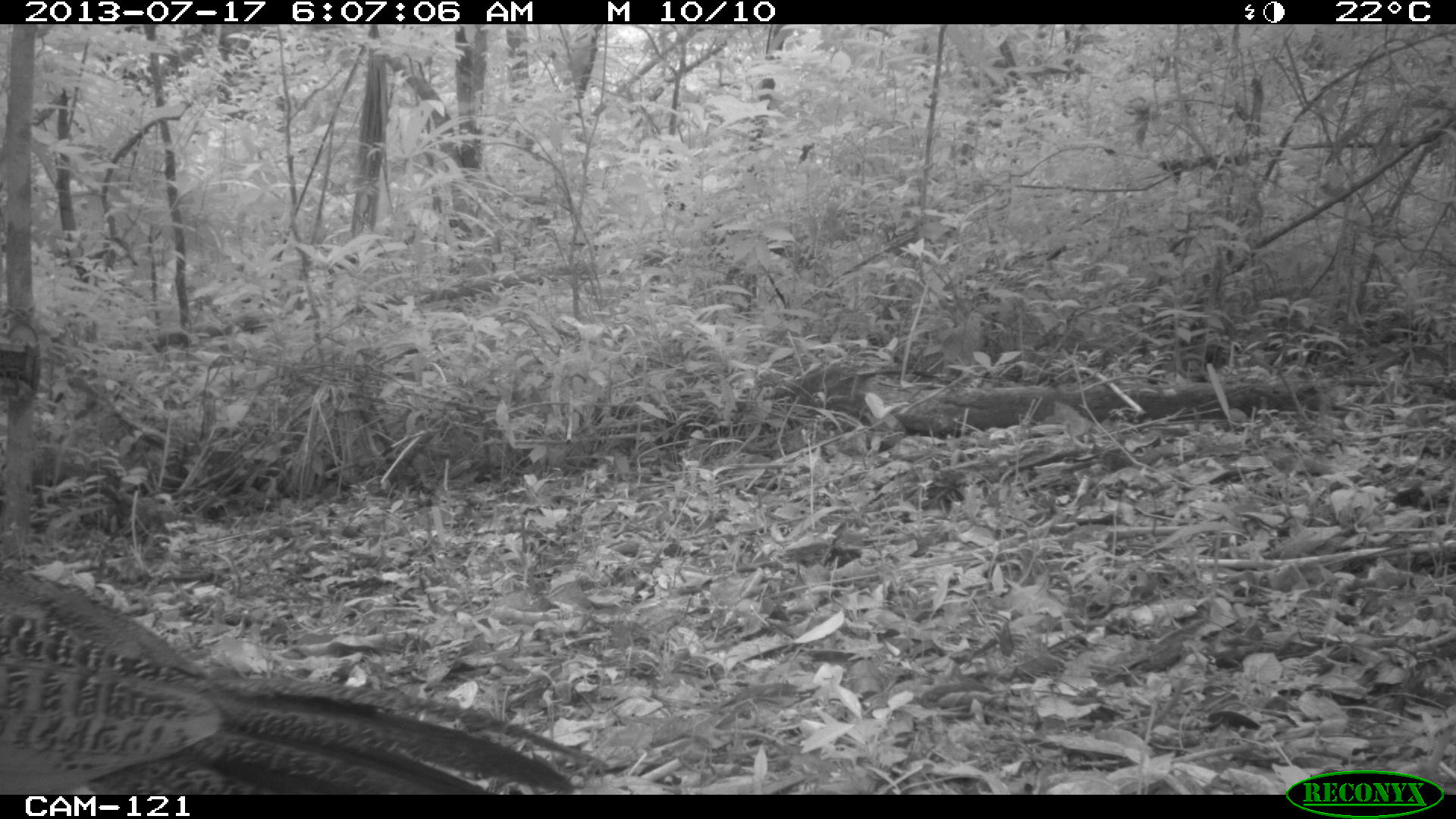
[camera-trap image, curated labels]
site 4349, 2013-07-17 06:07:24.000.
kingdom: Animalia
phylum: Chordata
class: Aves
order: Galliformes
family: Cracidae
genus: Crax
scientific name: Crax rubra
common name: great curassow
Crax rubra (great curassow), count 1, sex female.